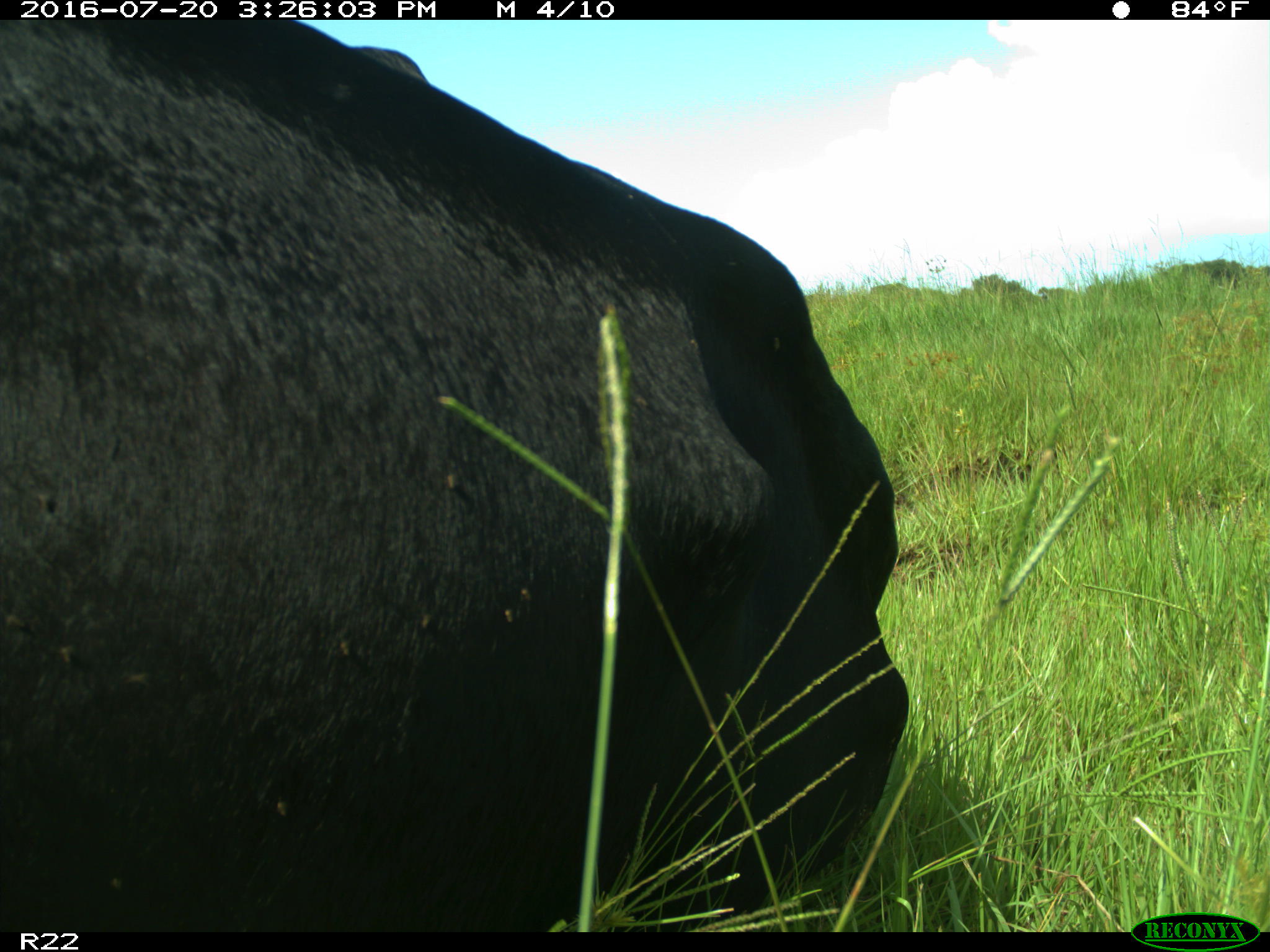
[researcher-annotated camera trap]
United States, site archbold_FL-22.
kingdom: Animalia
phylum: Chordata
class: Mammalia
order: Artiodactyla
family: Bovidae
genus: Bos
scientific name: Bos taurus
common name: domestic cow